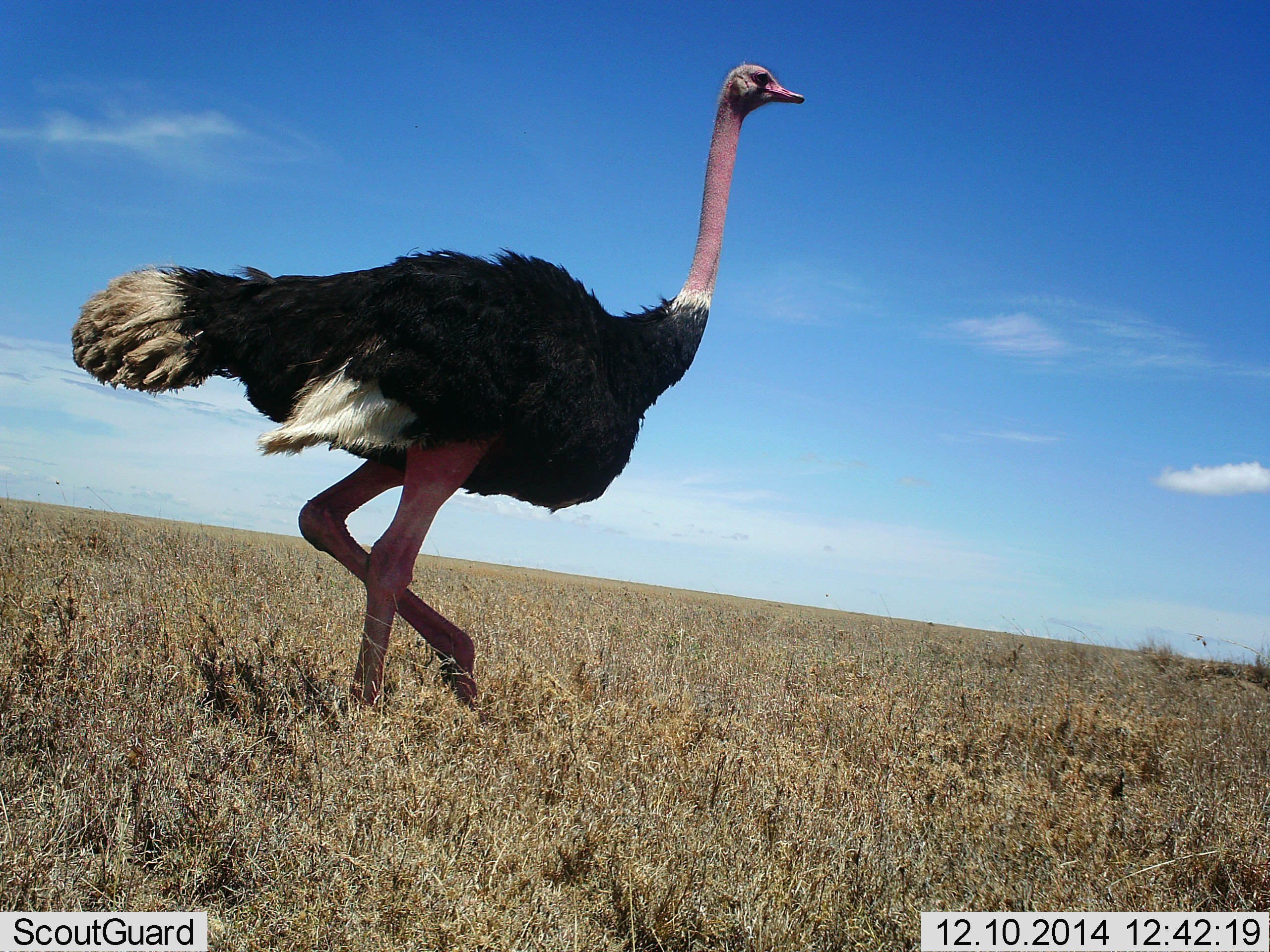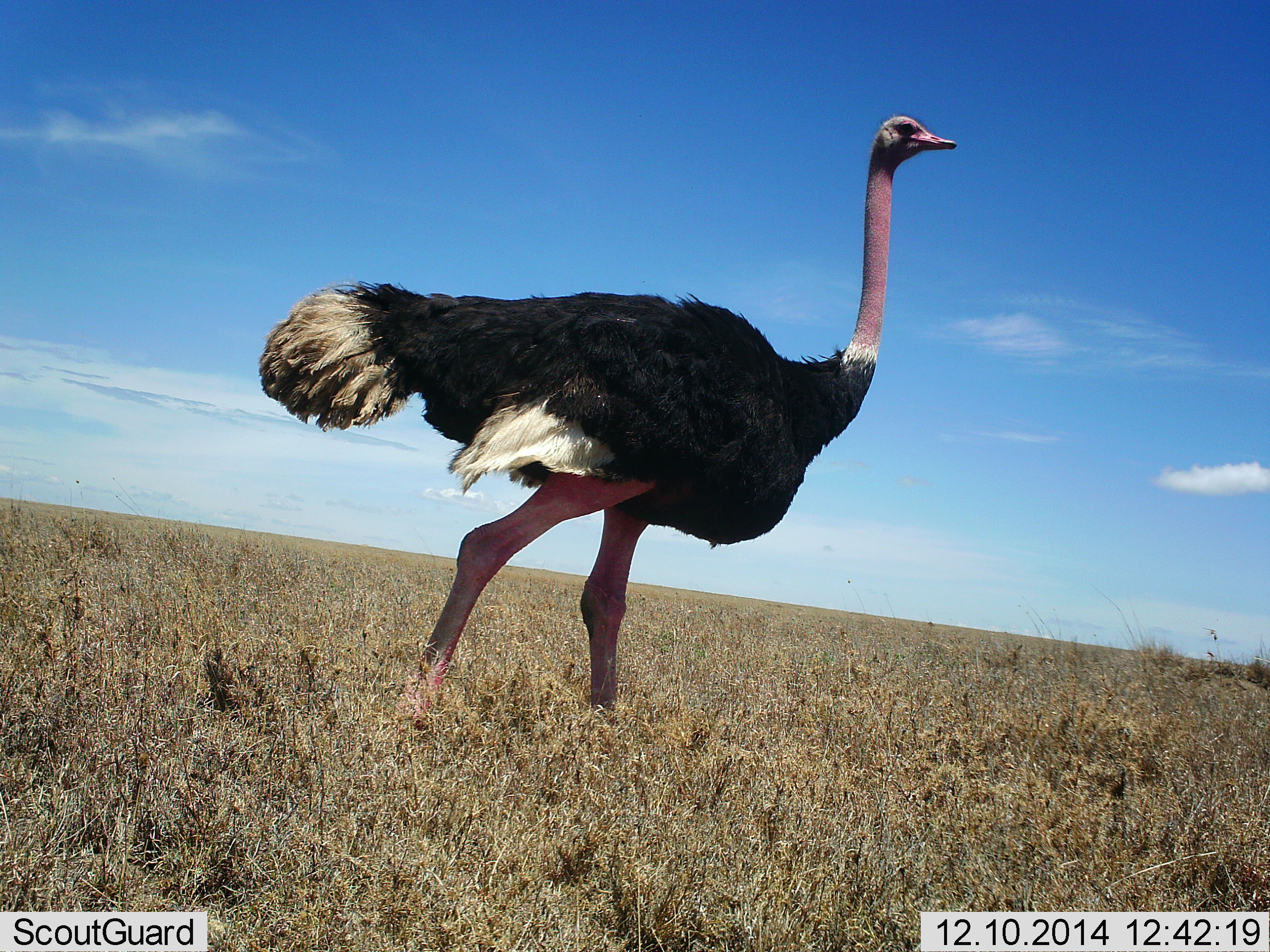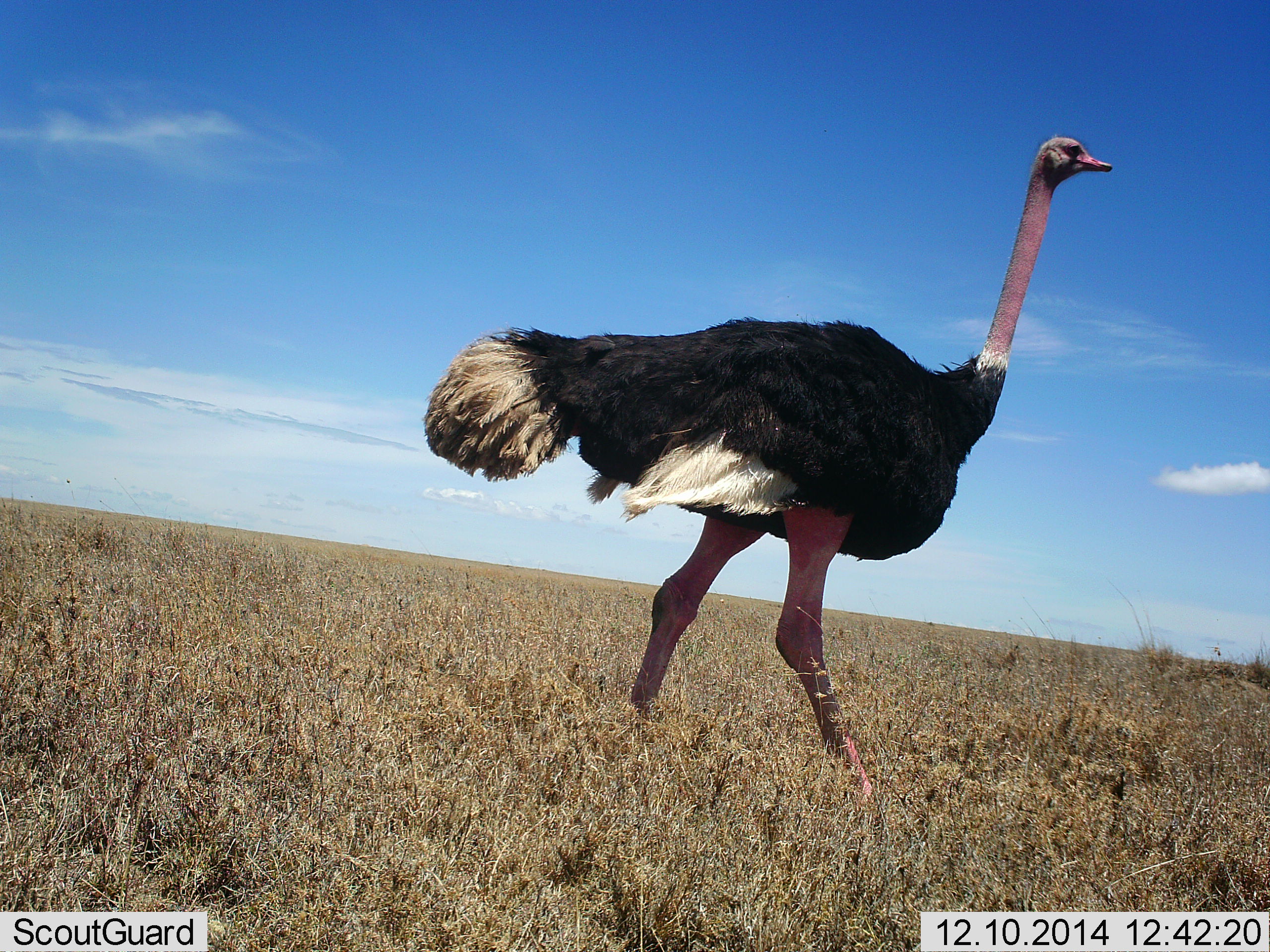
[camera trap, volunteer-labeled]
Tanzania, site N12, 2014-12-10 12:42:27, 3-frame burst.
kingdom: Animalia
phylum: Chordata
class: Aves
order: Struthioniformes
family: Struthionidae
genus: Struthio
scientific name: Struthio camelus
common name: ostrich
Ostrich (Struthio camelus), count 1. Behavior (volunteer vote fractions): standing 30%, resting 0%, moving 70%, interacting 0%. Young present (vote fraction): 0%. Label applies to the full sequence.